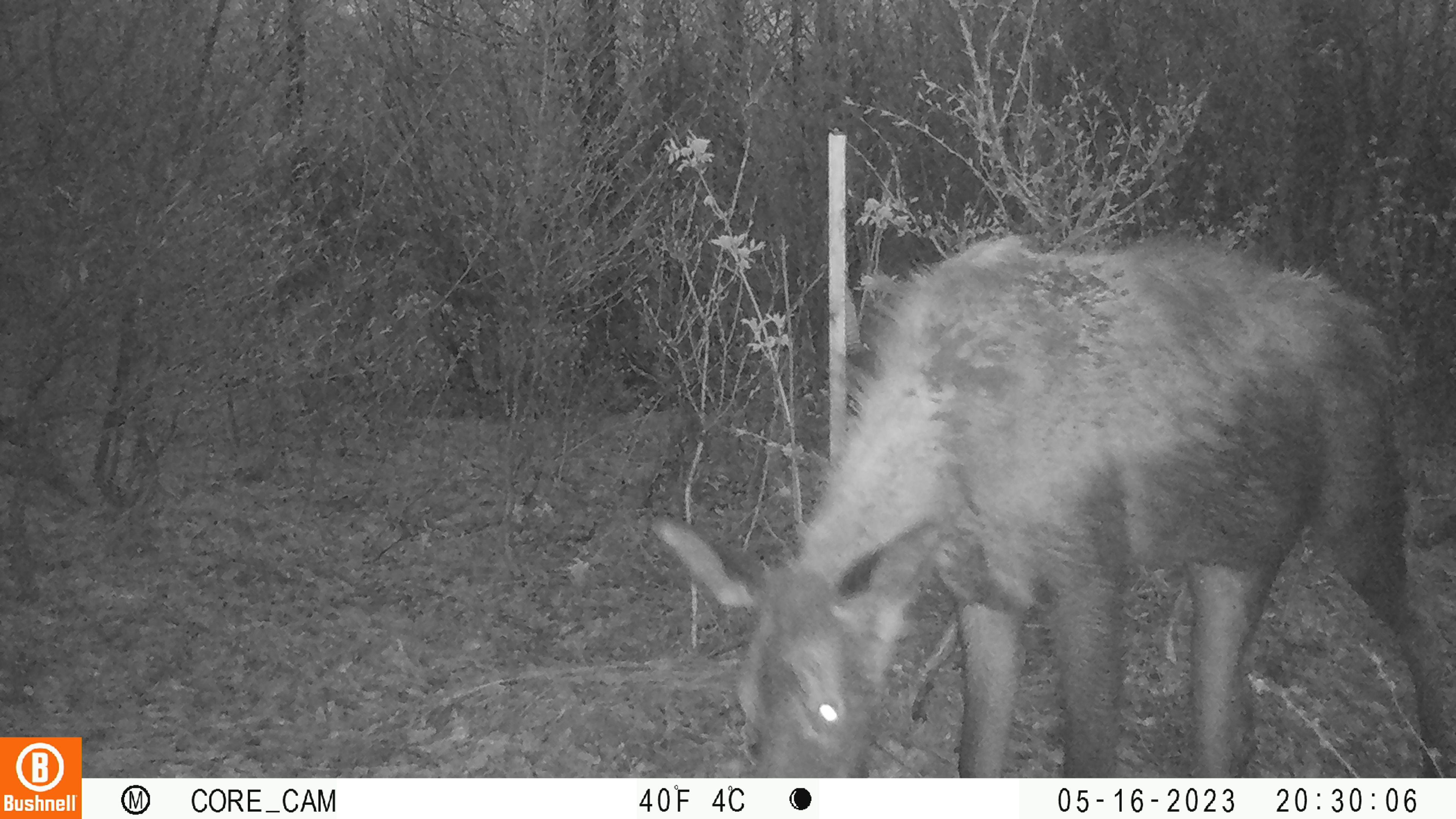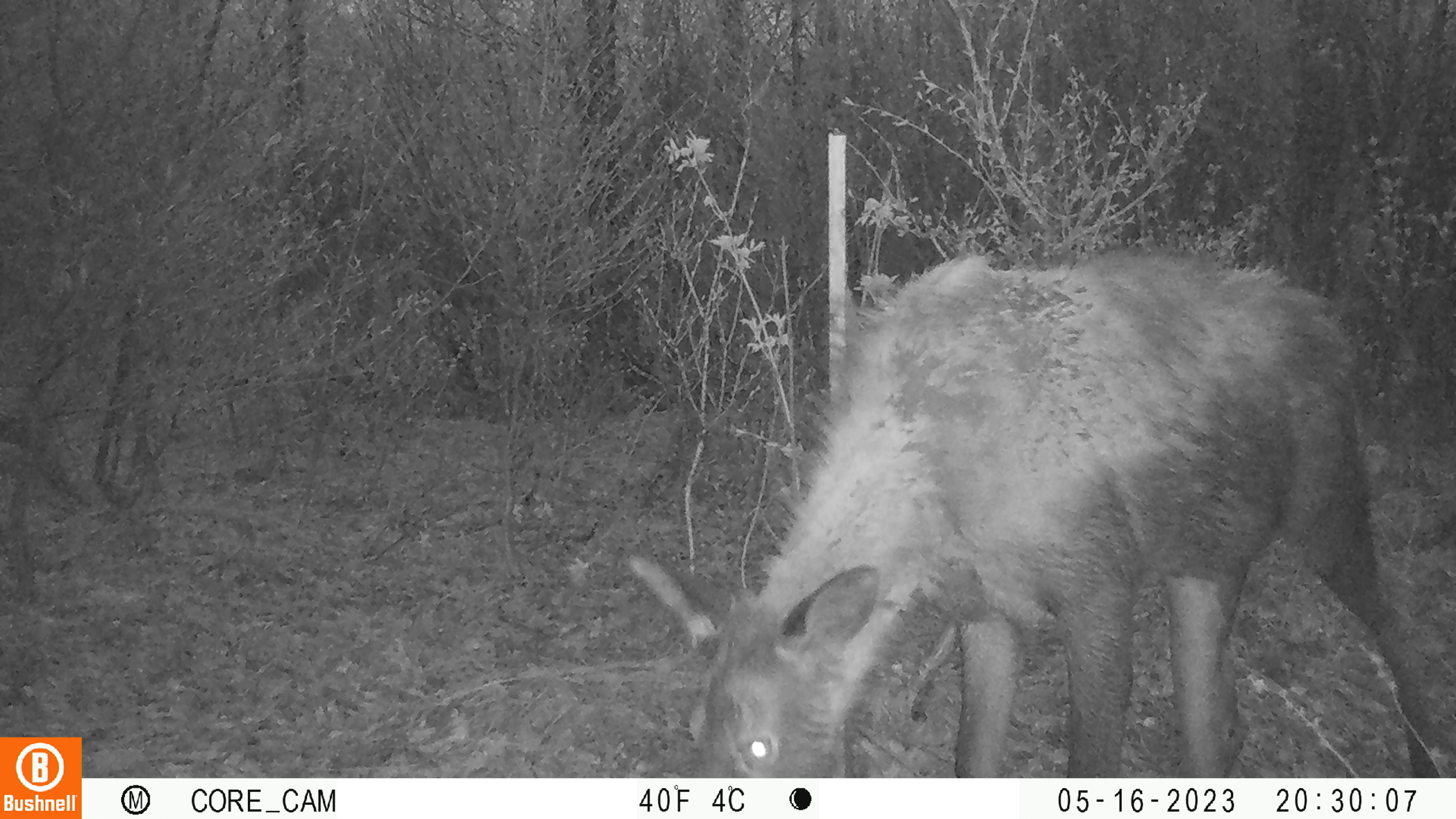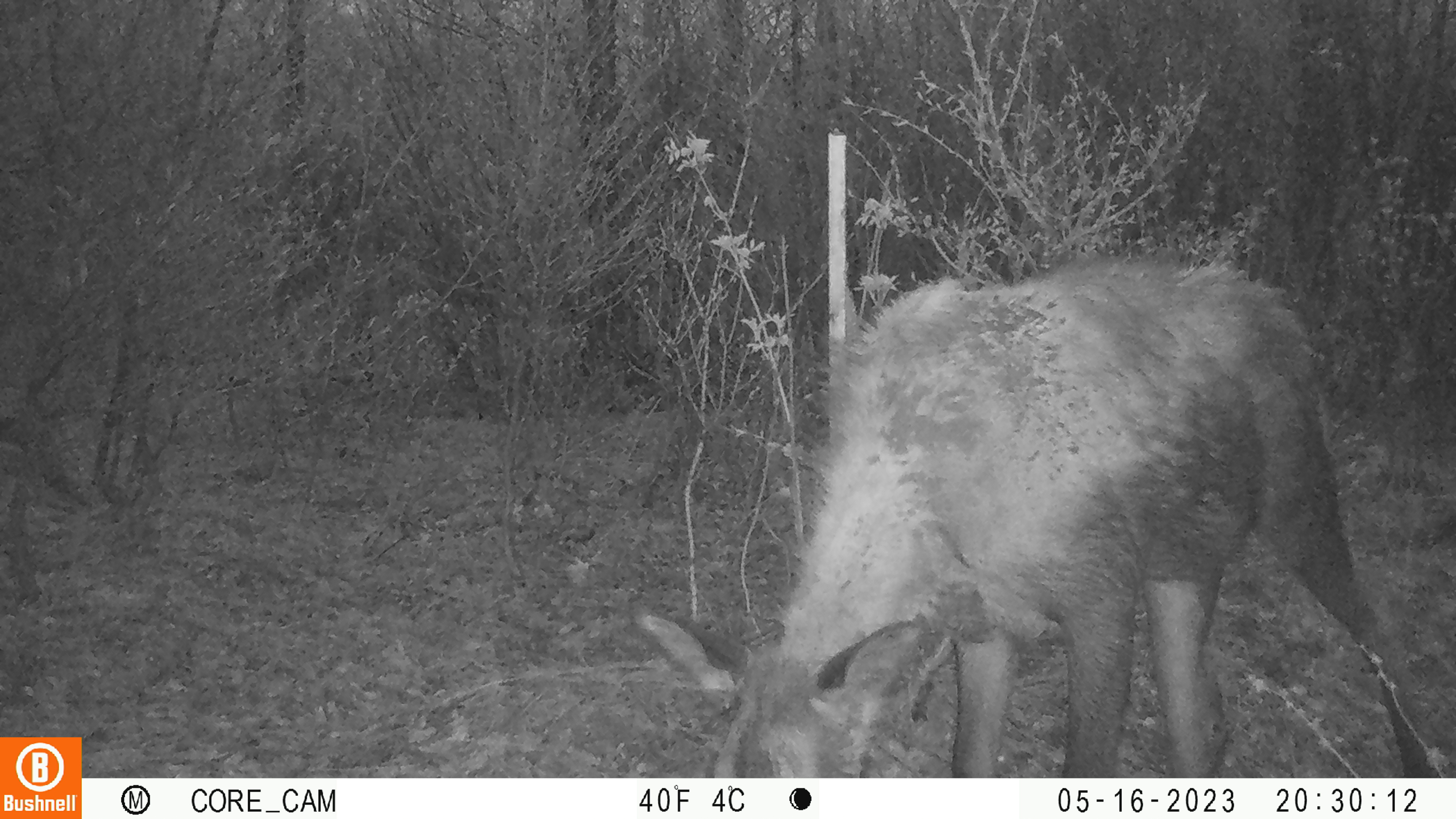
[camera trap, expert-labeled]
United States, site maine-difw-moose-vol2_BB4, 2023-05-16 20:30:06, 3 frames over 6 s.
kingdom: Animalia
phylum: Chordata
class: Mammalia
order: Artiodactyla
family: Cervidae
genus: Alces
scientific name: Alces alces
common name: moose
Moose (Alces alces).